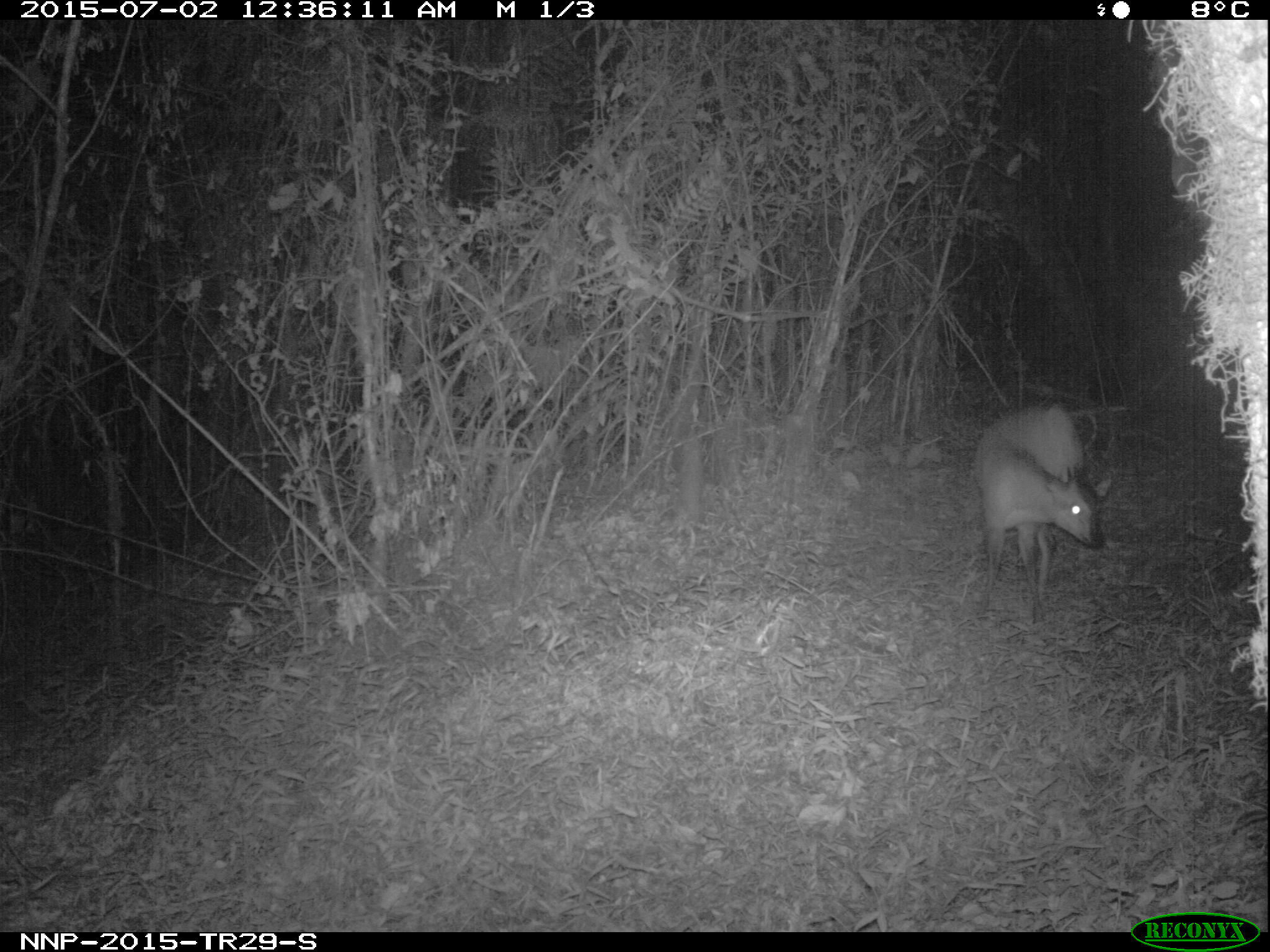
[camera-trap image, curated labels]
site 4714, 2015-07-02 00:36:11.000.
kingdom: Animalia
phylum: Chordata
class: Mammalia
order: Artiodactyla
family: Bovidae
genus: Cephalophus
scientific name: Cephalophus nigrifrons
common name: black-fronted duiker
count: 1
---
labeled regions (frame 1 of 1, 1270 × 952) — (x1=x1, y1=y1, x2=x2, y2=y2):
cephalophus nigrifrons: (x1=971, y1=397, x2=1100, y2=622)